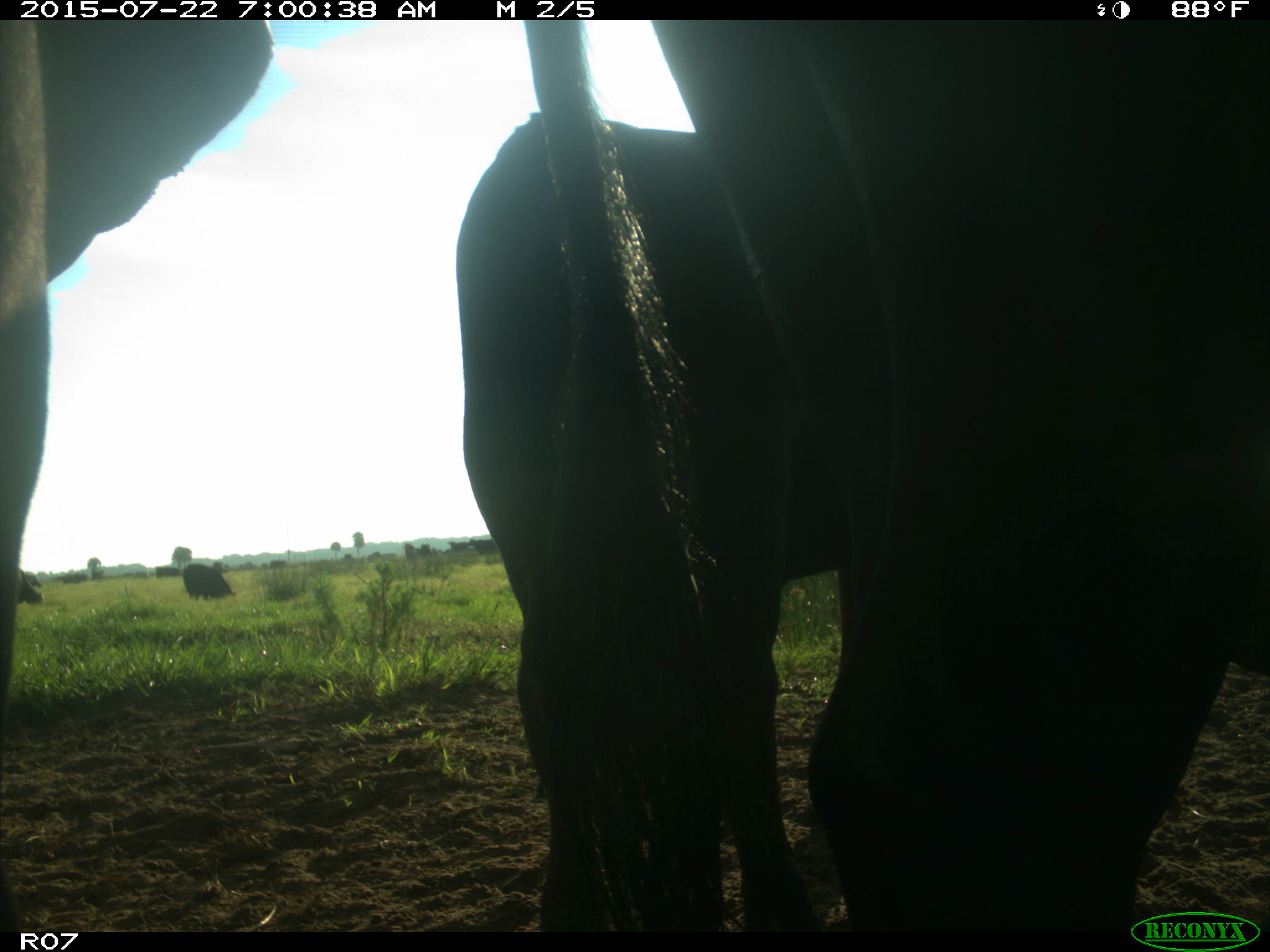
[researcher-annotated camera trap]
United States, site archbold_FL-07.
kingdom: Animalia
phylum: Chordata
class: Mammalia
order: Artiodactyla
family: Bovidae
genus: Bos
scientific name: Bos taurus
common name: domestic cow